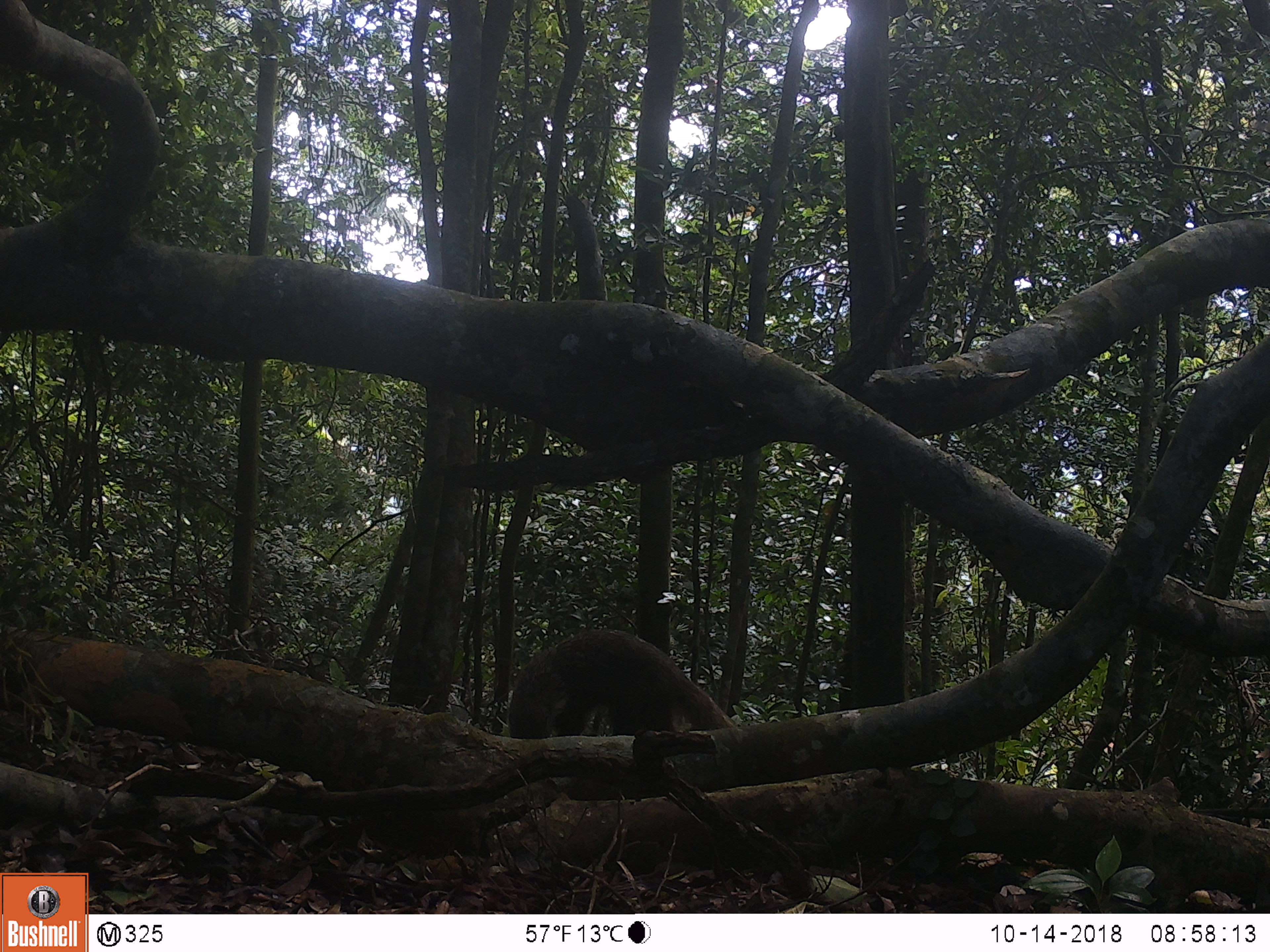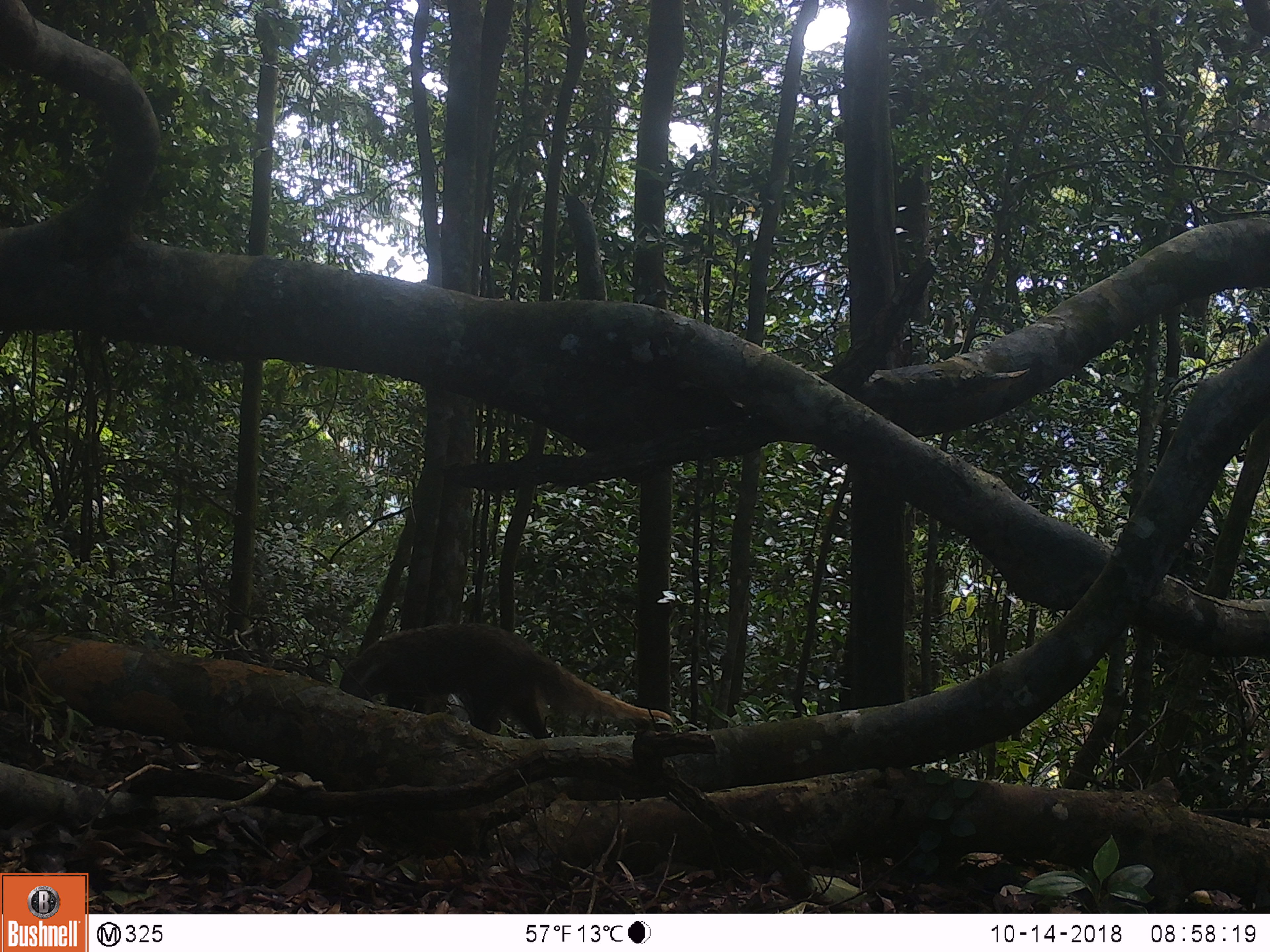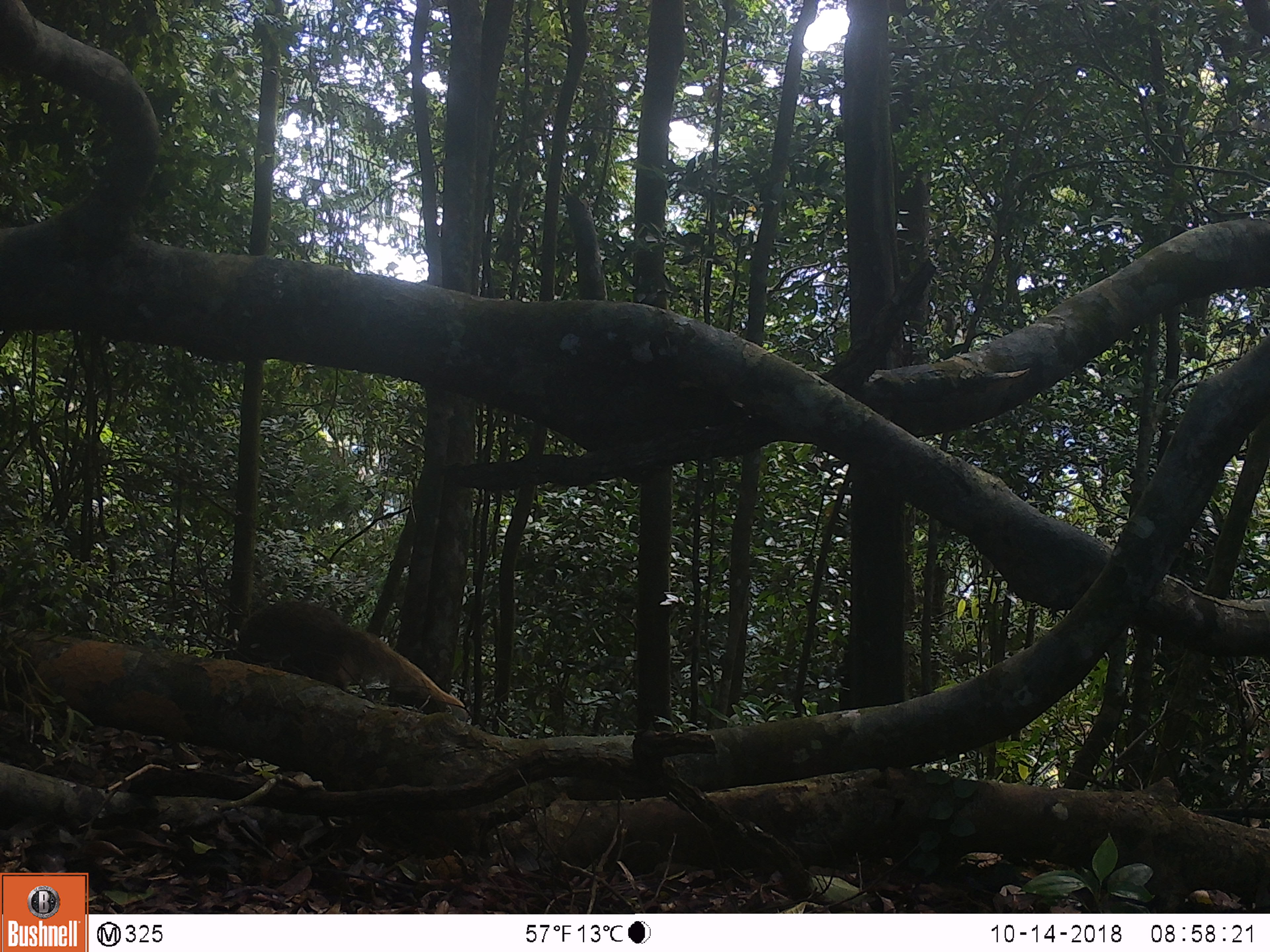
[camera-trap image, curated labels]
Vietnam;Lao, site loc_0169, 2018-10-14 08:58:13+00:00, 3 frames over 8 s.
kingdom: Animalia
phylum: Chordata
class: Mammalia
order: Carnivora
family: Herpestidae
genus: Urva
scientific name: Urva urva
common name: crab-eating mongoose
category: crab eating mongoose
Crab eating mongoose (crab-eating mongoose) (Urva urva). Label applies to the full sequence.